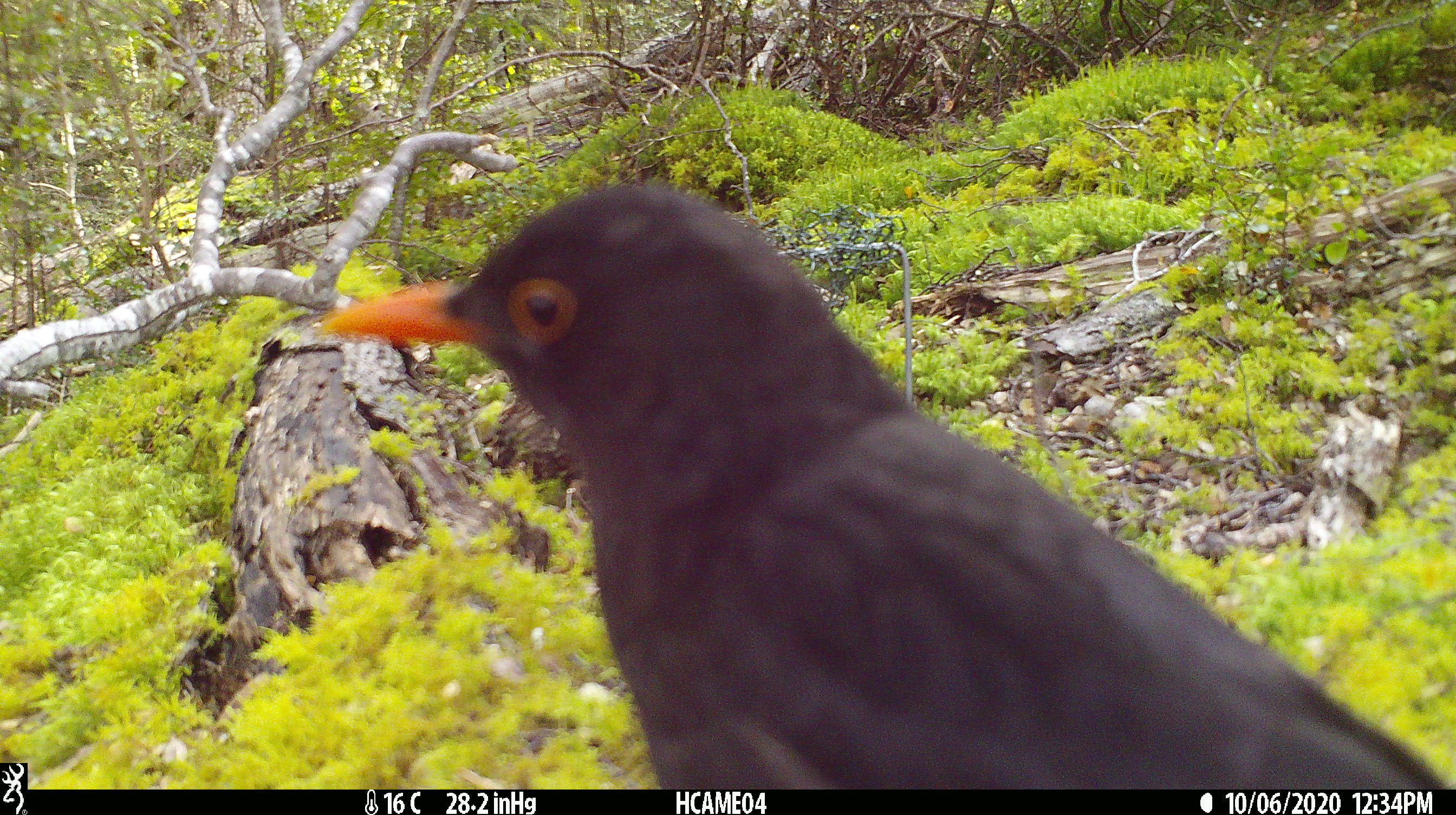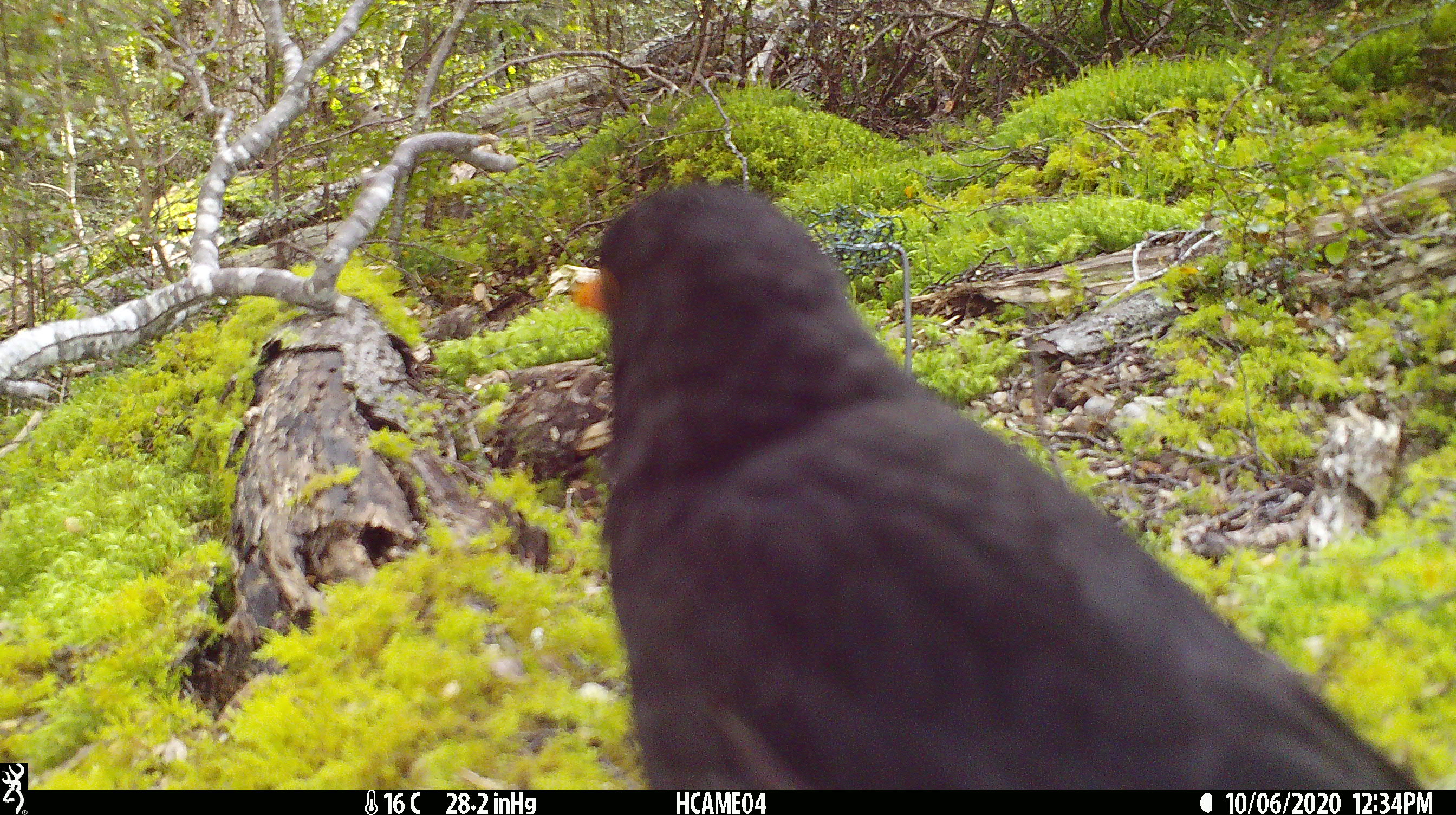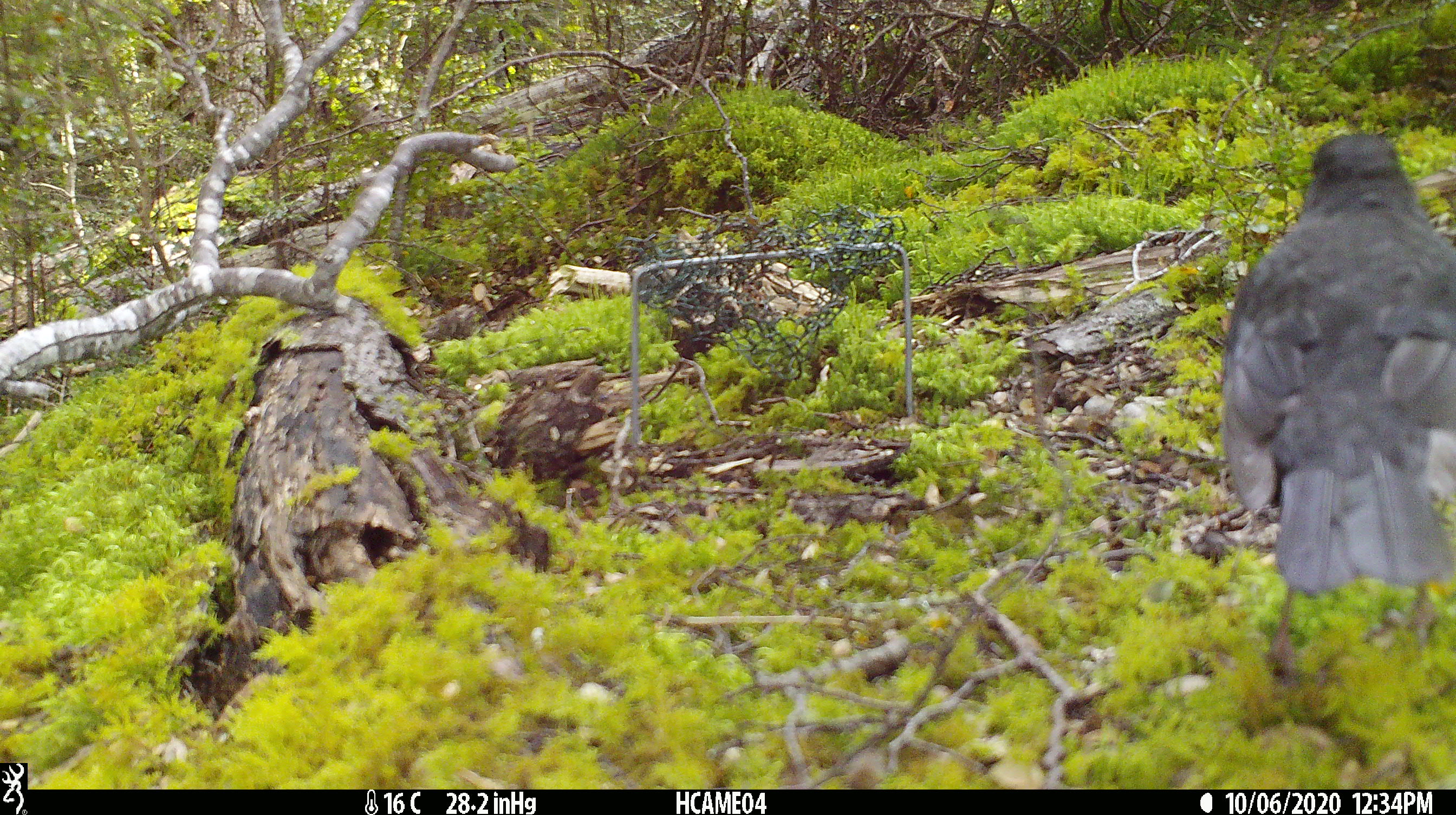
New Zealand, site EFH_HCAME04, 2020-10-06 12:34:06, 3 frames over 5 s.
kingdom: Animalia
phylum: Chordata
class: Aves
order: Passeriformes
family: Turdidae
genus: Turdus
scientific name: Turdus merula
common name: eurasian blackbird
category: blackbird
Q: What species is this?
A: Blackbird (eurasian blackbird) (Turdus merula).